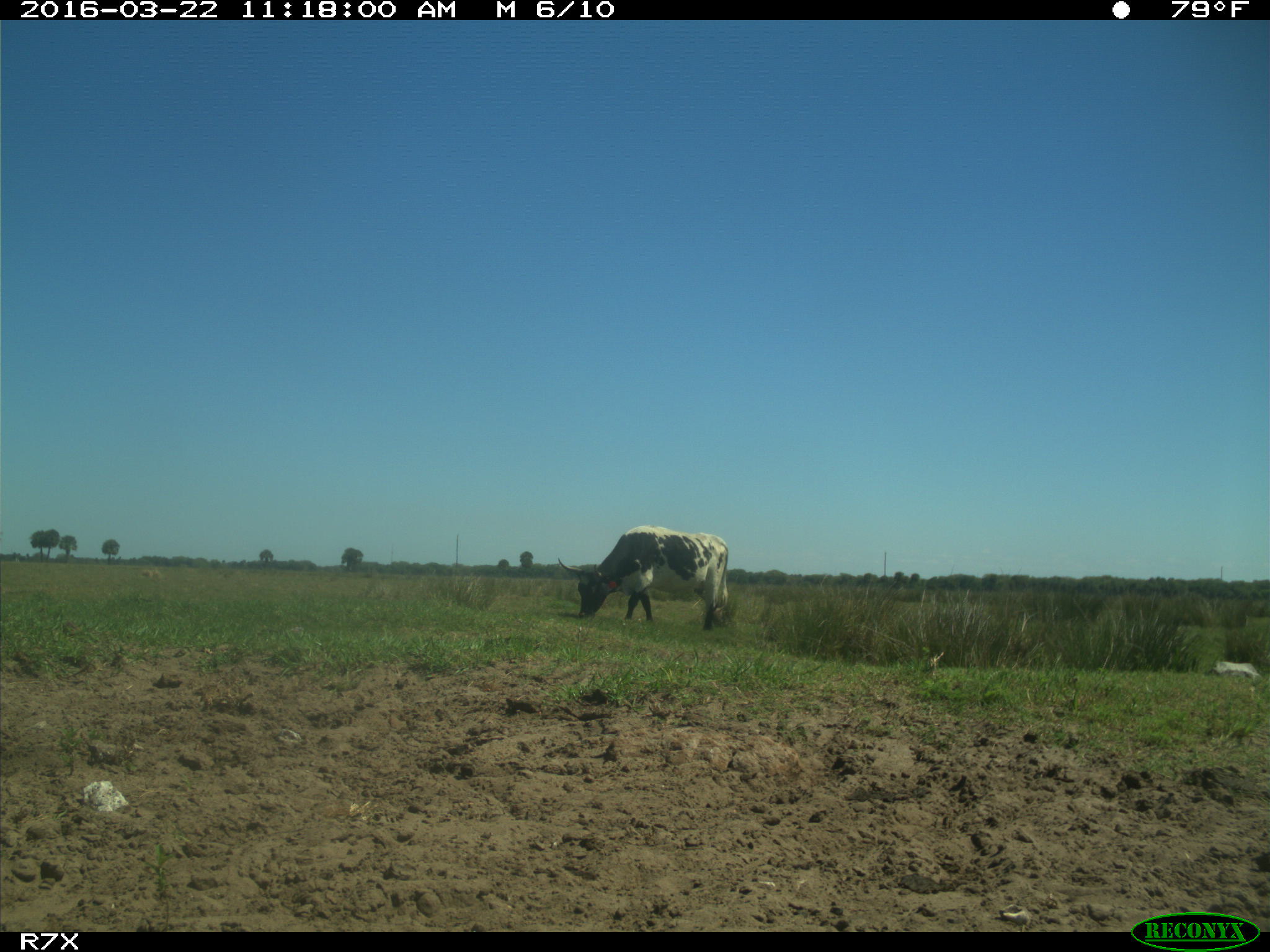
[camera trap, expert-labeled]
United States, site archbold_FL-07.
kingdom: Animalia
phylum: Chordata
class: Mammalia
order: Artiodactyla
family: Bovidae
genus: Bos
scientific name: Bos taurus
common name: domestic cow